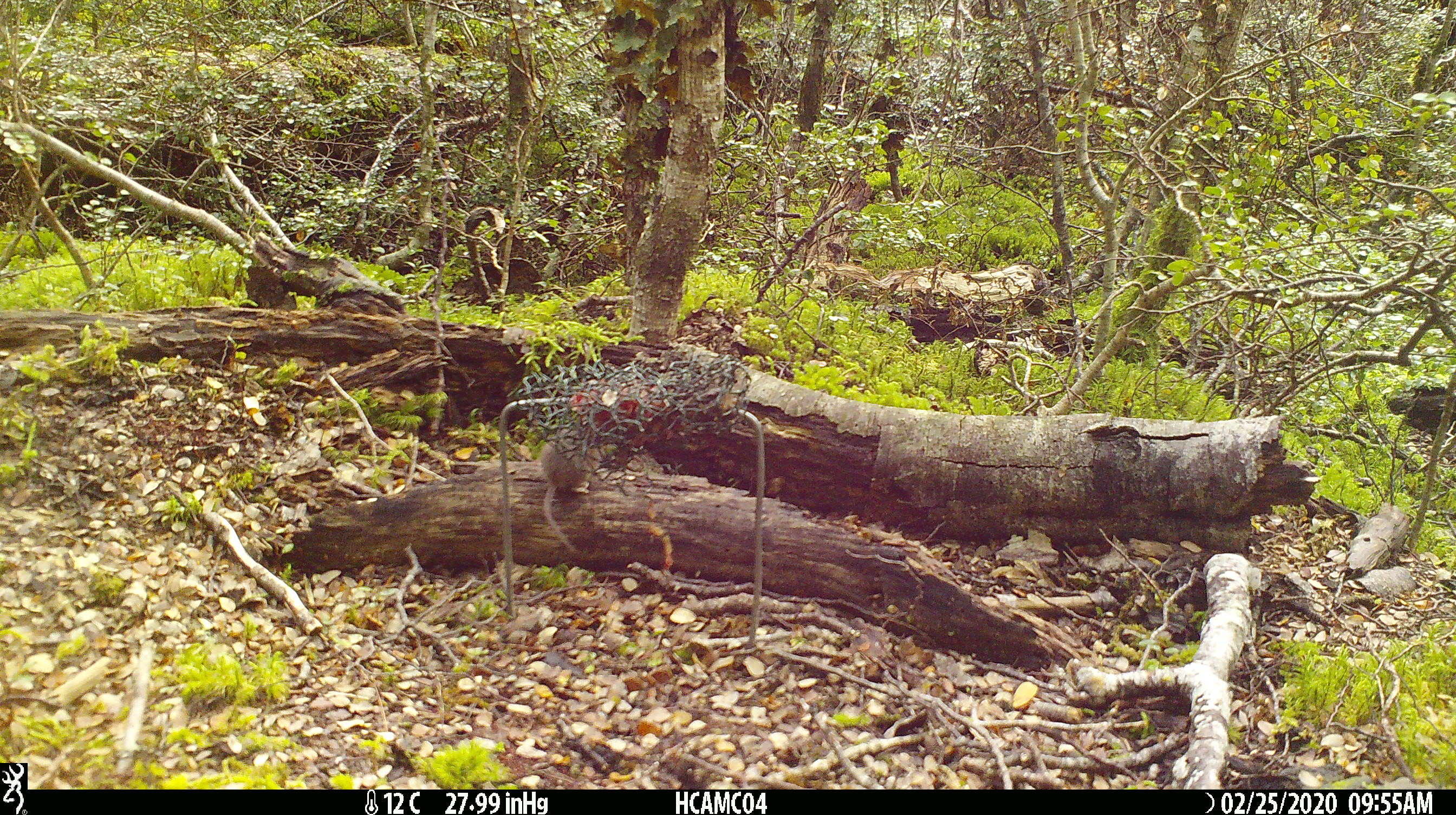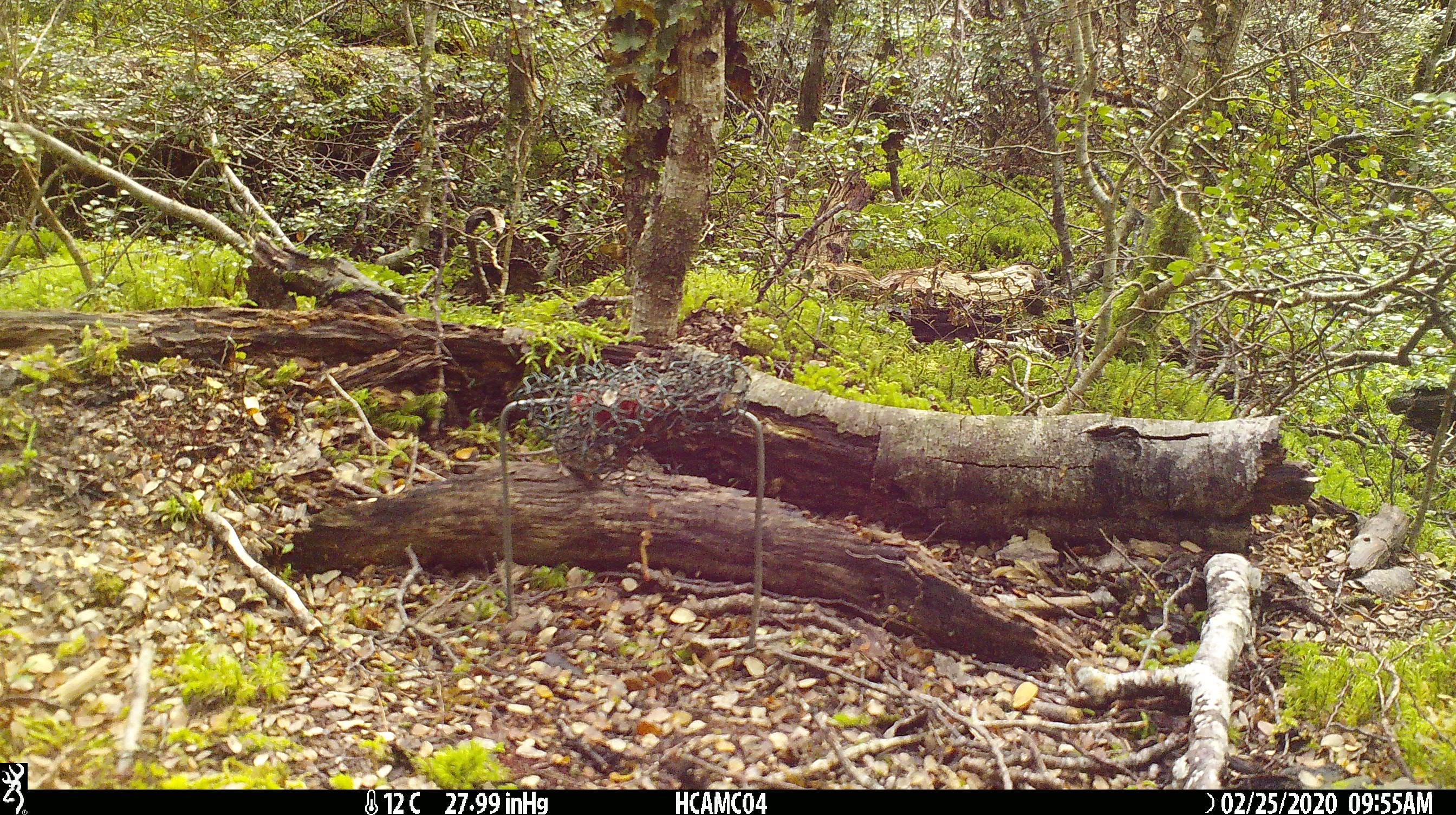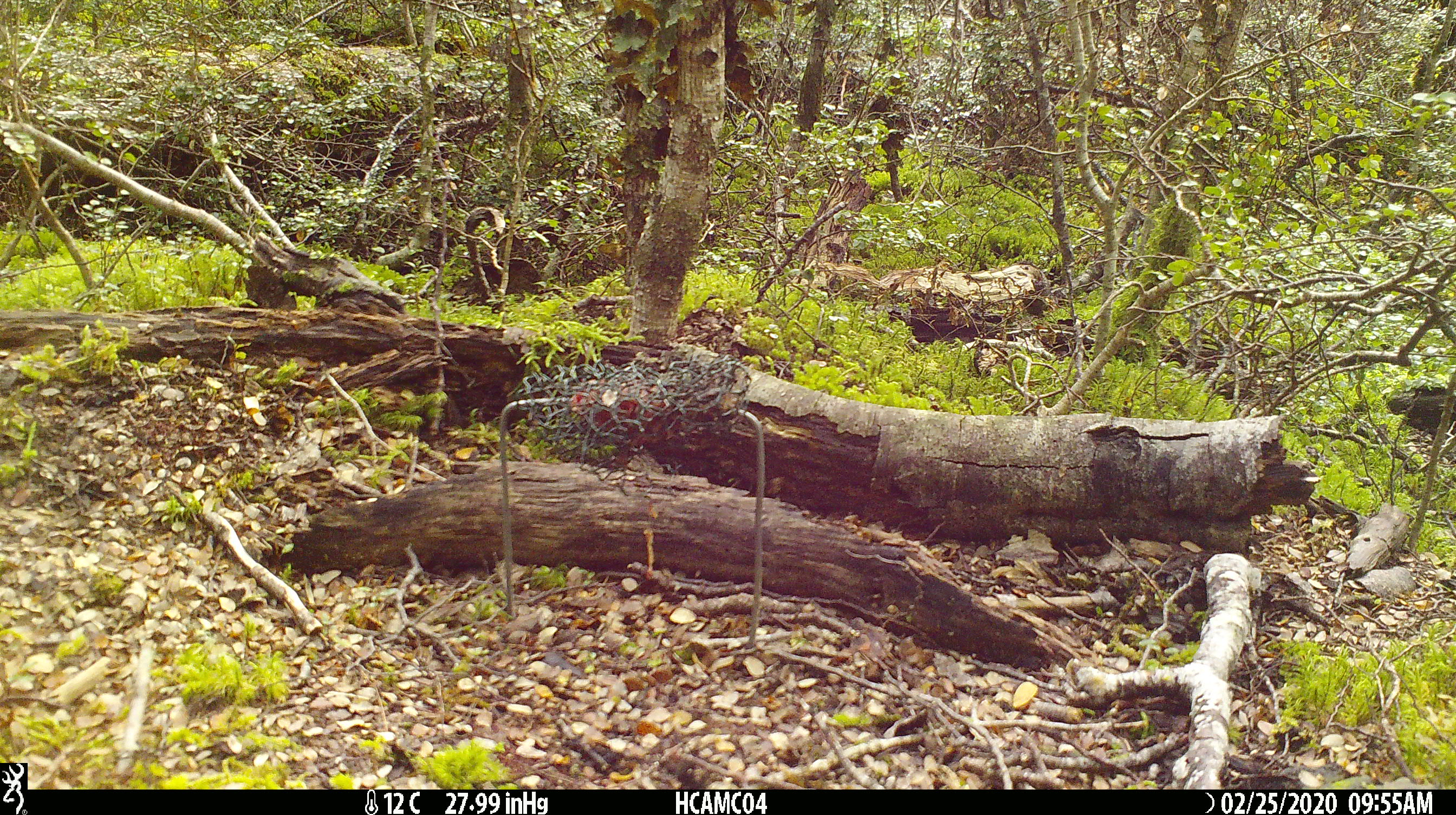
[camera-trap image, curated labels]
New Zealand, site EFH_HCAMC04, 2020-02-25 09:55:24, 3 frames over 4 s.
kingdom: Animalia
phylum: Chordata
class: Mammalia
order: Rodentia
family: Muridae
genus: Mus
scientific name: Mus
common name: mouse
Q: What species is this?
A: Mouse (Mus).